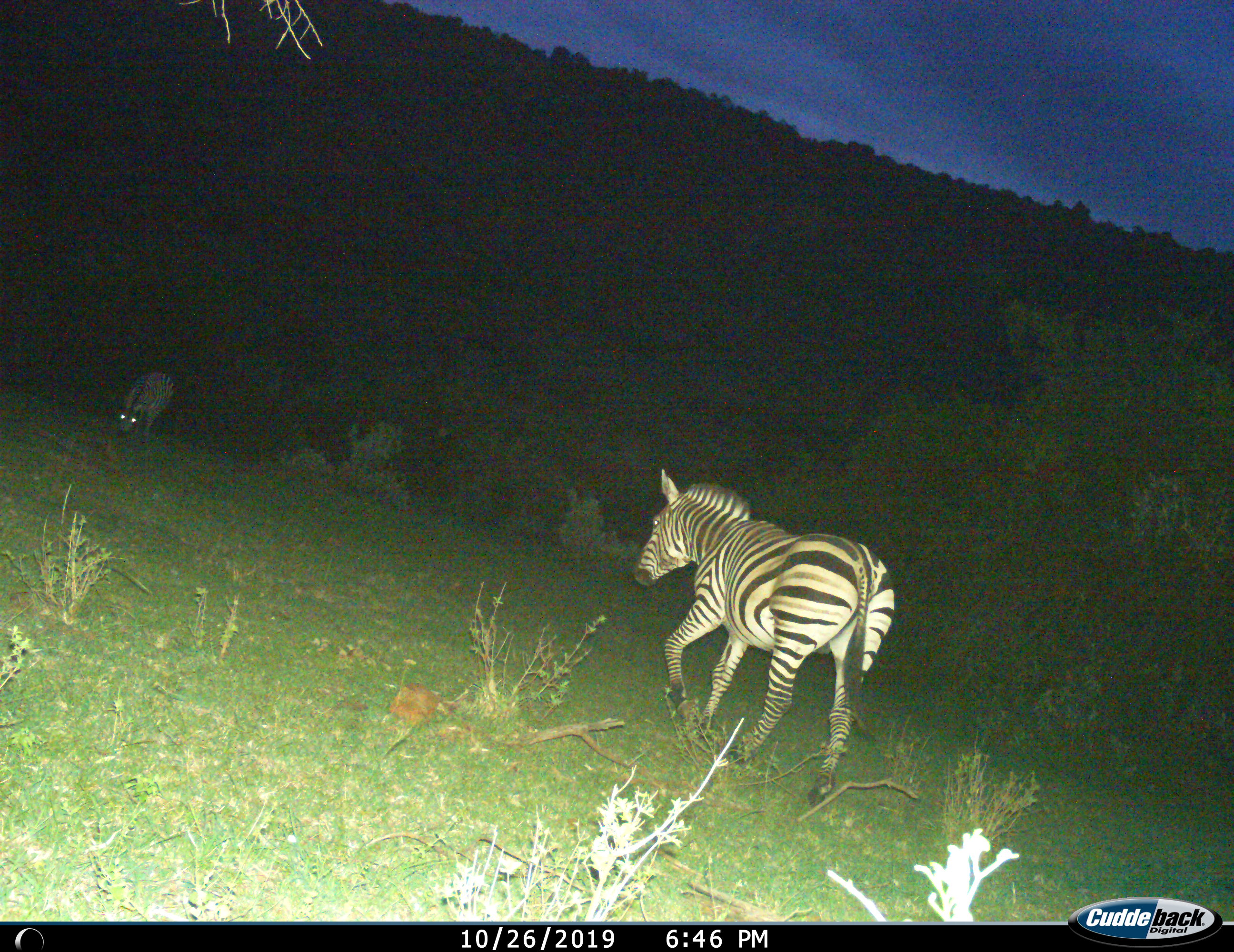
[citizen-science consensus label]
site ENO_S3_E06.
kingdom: Animalia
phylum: Chordata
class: Mammalia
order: Perissodactyla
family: Equidae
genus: Equus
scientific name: Equus quagga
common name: plains zebra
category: zebraplains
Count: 2.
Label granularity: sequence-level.